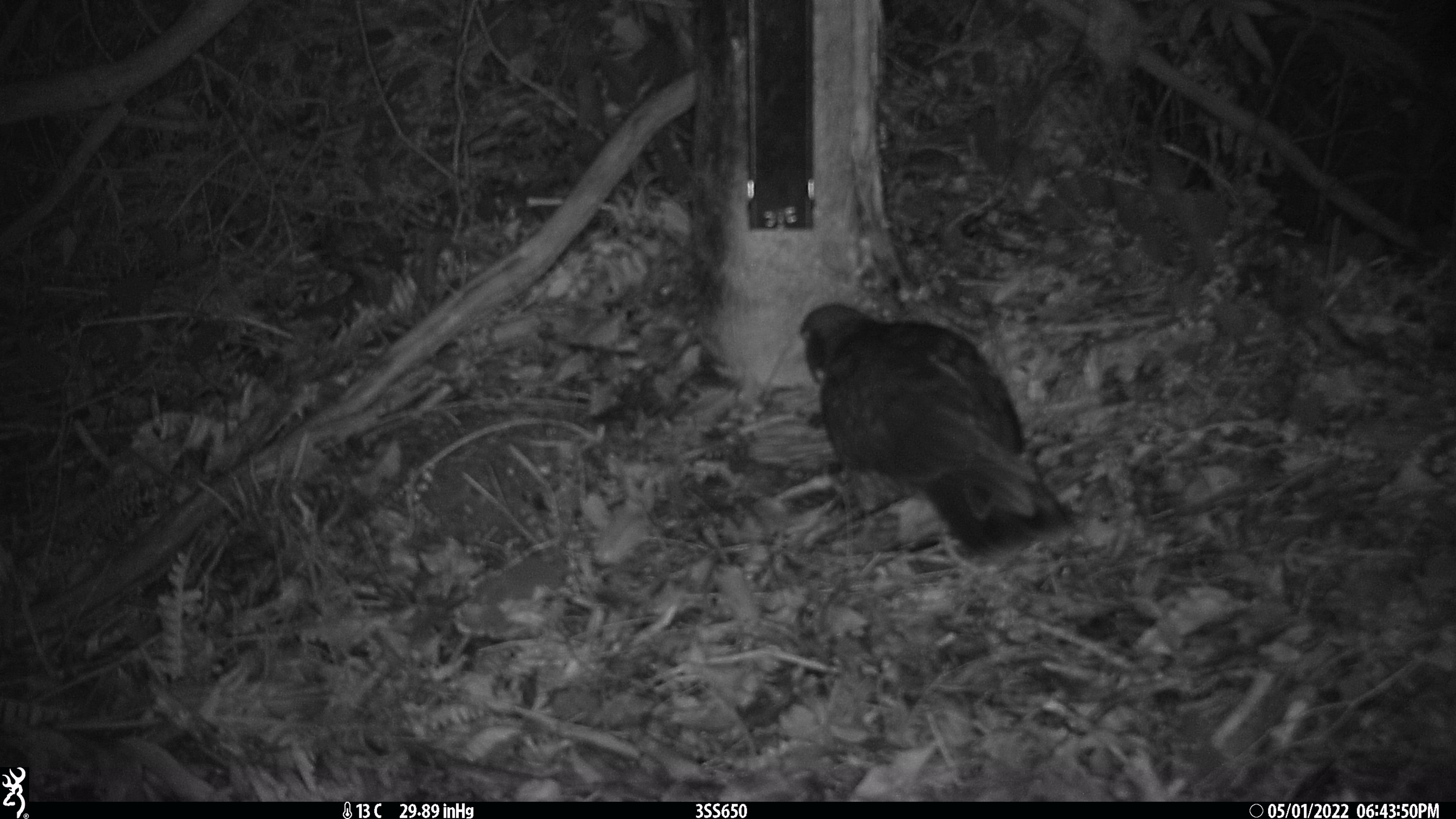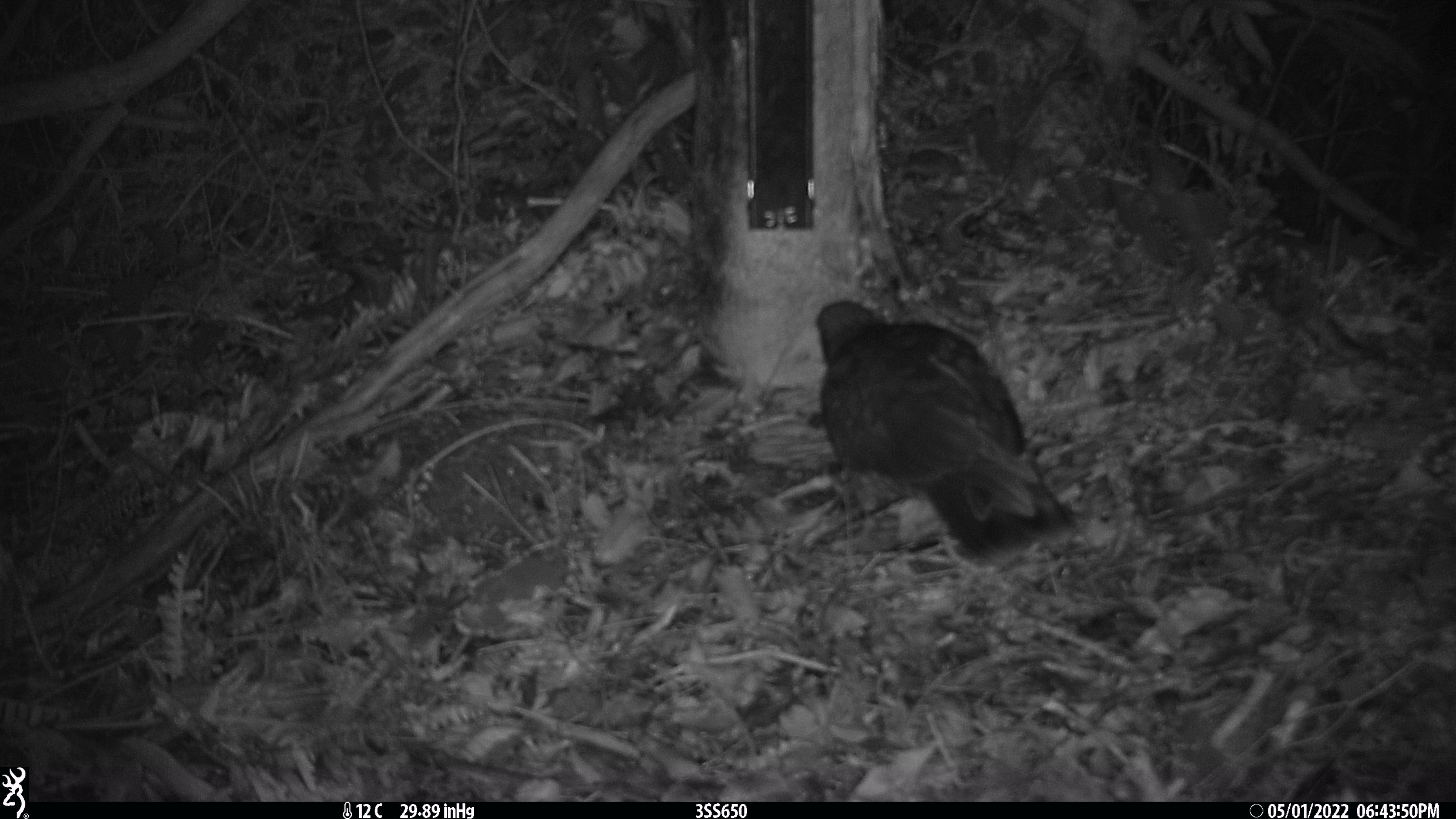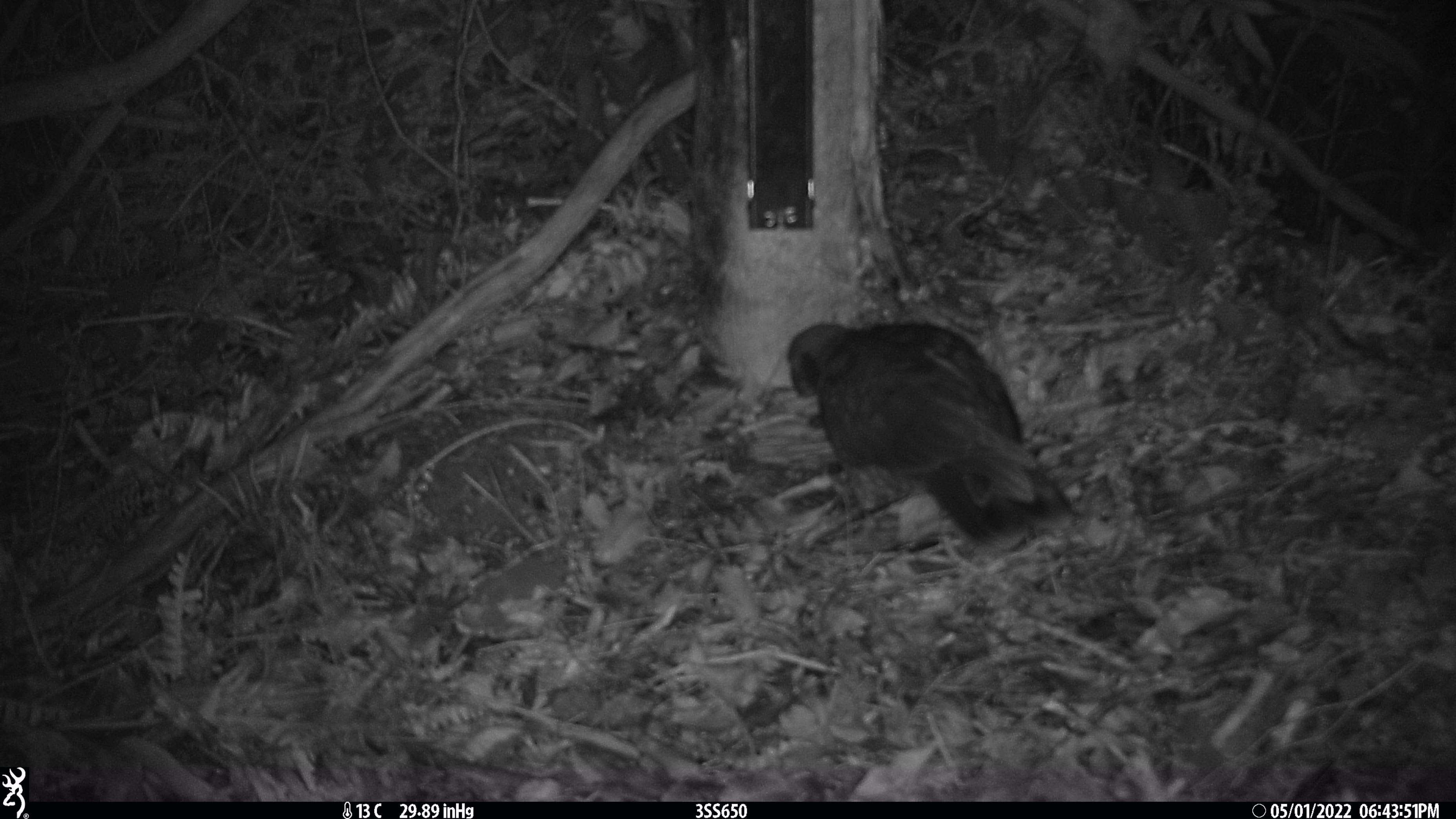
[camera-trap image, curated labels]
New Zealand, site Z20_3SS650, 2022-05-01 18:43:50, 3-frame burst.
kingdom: Animalia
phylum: Chordata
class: Aves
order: Psittaciformes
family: Strigopidae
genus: Nestor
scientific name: Nestor notabilis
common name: kea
Kea (Nestor notabilis).